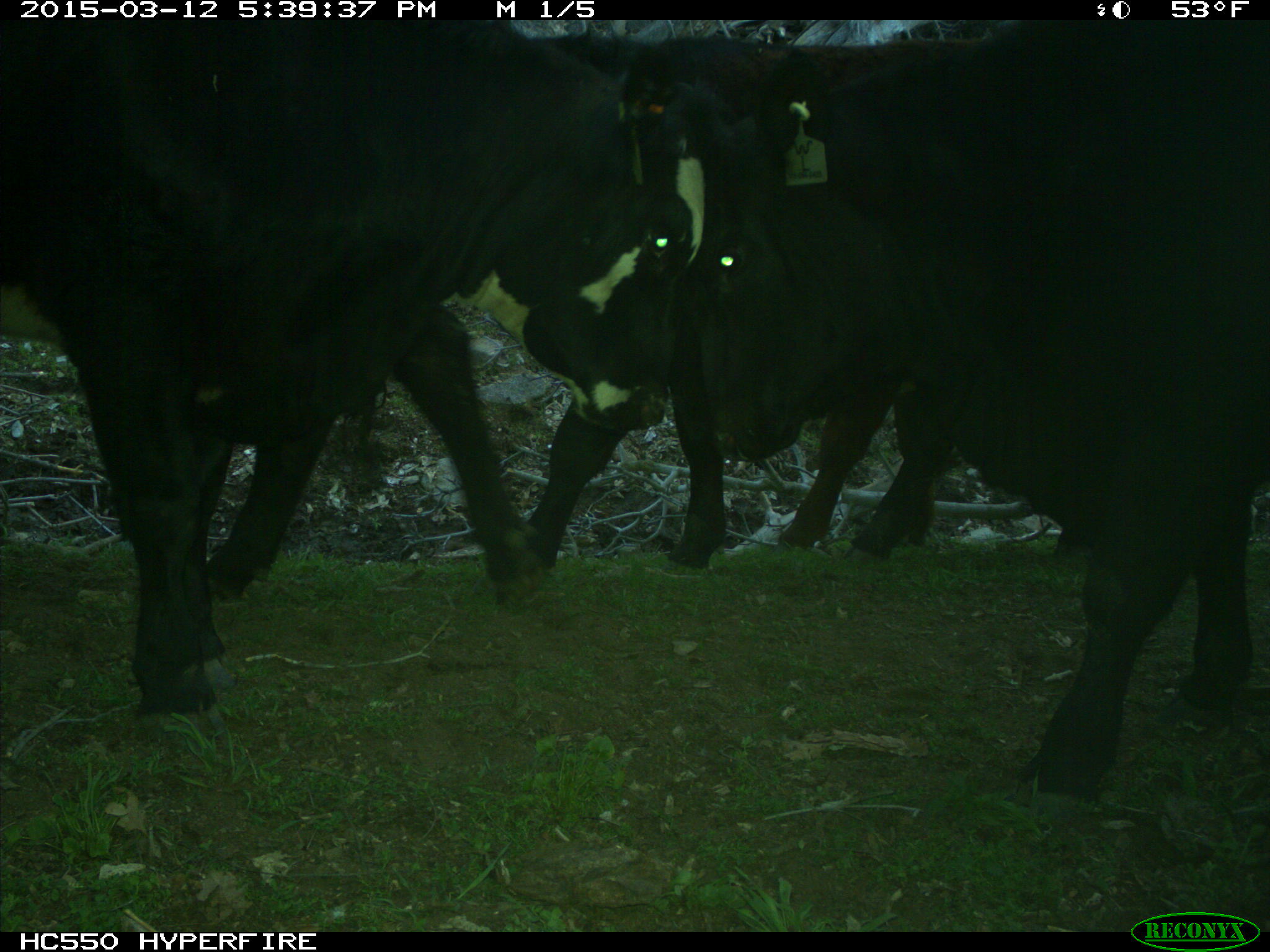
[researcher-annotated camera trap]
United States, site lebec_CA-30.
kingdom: Animalia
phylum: Chordata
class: Mammalia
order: Artiodactyla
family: Bovidae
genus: Bos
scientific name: Bos taurus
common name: domestic cow